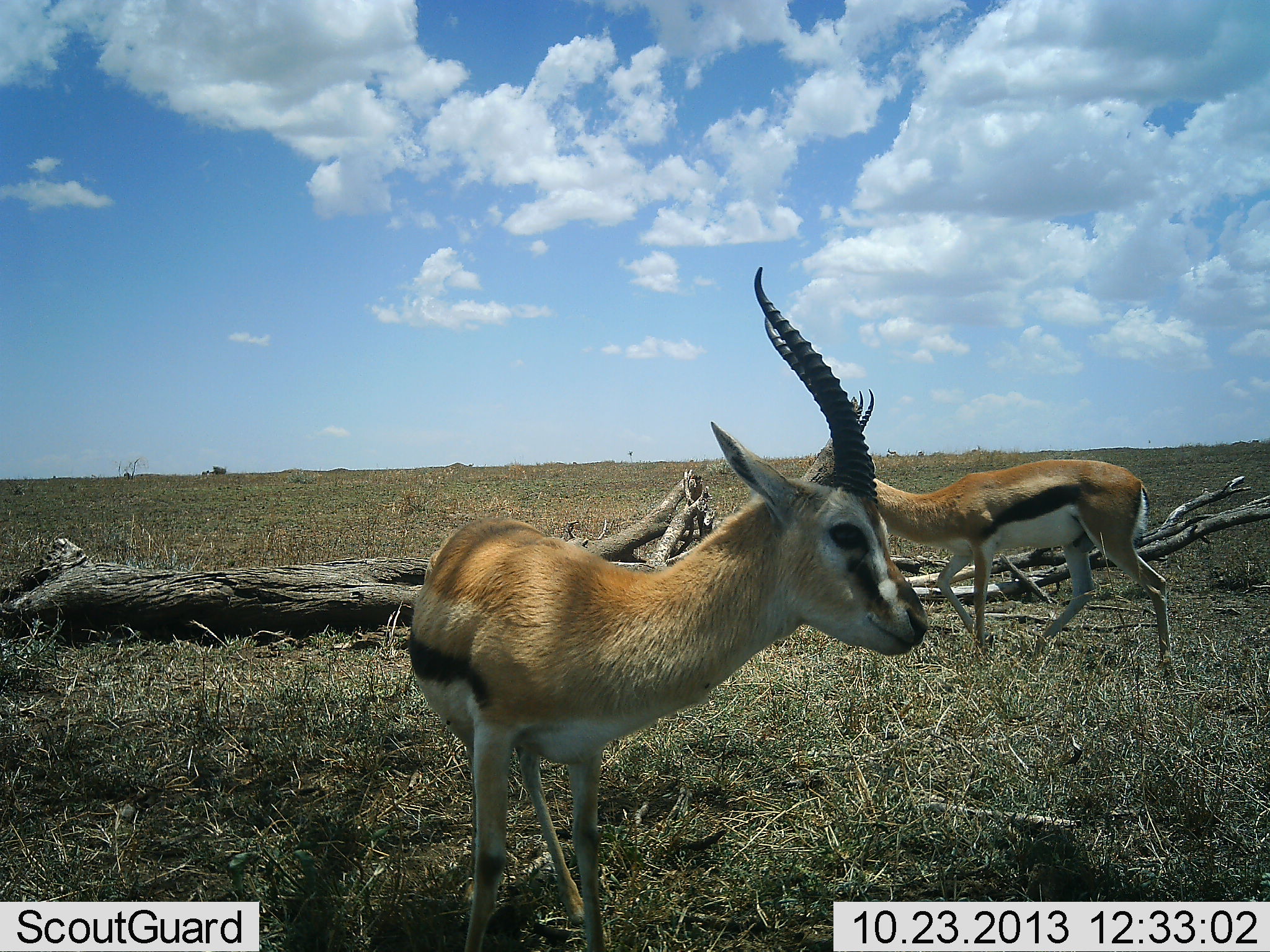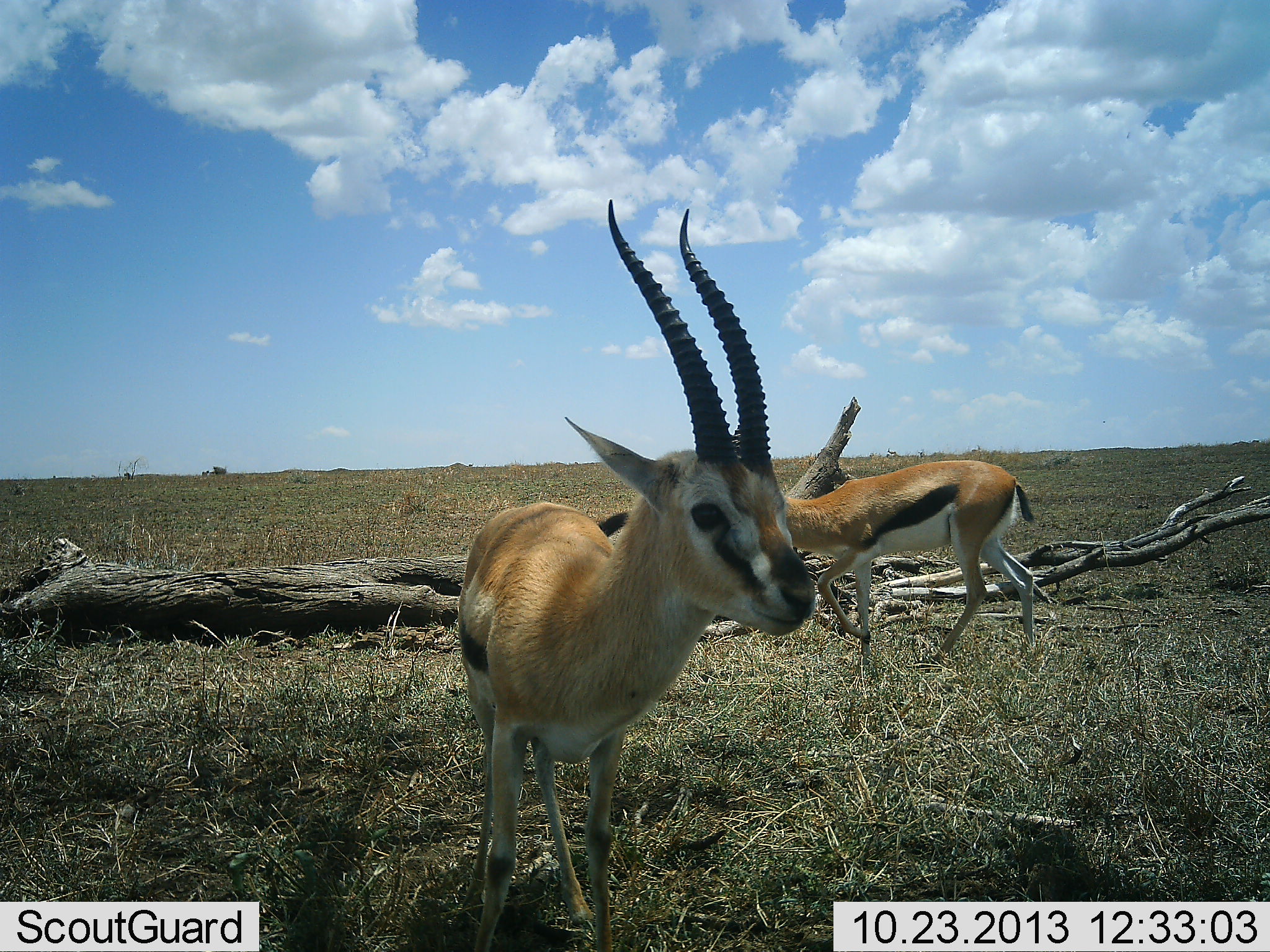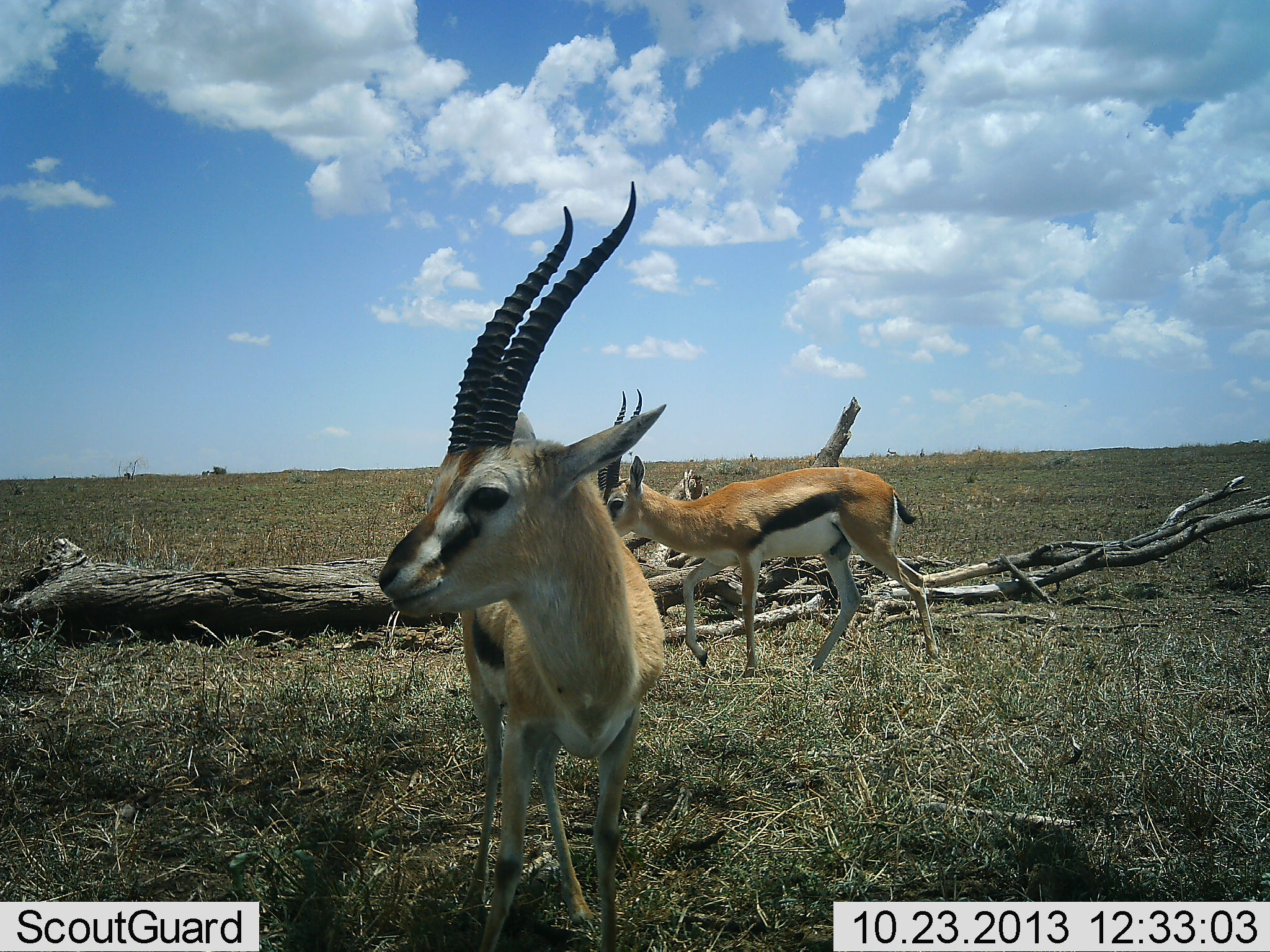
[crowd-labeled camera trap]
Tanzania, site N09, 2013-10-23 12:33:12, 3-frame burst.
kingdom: Animalia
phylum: Chordata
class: Mammalia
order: Artiodactyla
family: Bovidae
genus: Eudorcas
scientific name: Eudorcas thomsonii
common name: thomson's gazelle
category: gazellethomsons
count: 2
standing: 40%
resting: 0%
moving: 80%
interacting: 0%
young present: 0%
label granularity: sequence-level